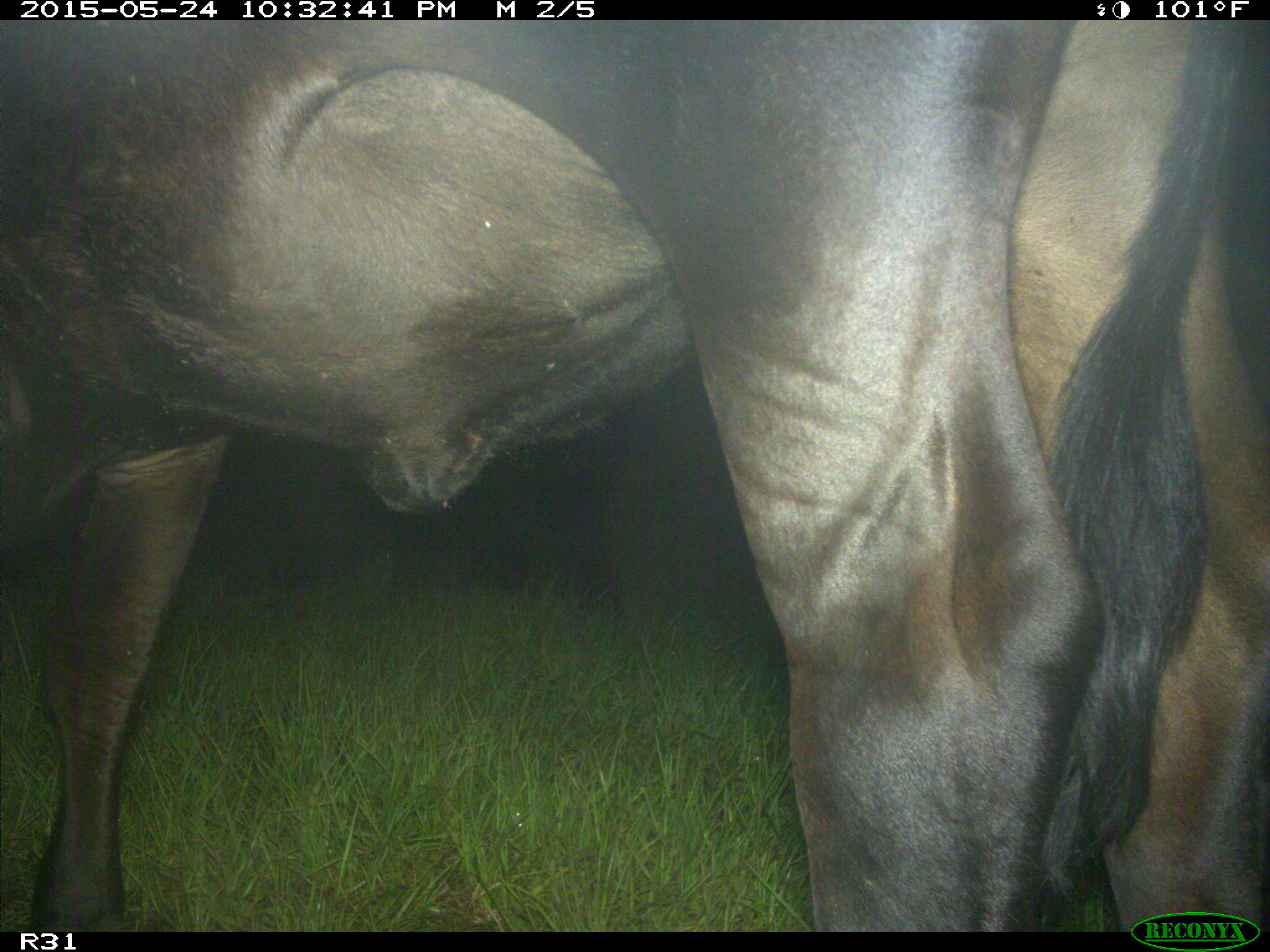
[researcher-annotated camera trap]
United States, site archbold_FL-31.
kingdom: Animalia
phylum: Chordata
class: Mammalia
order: Artiodactyla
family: Bovidae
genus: Bos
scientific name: Bos taurus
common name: domestic cow